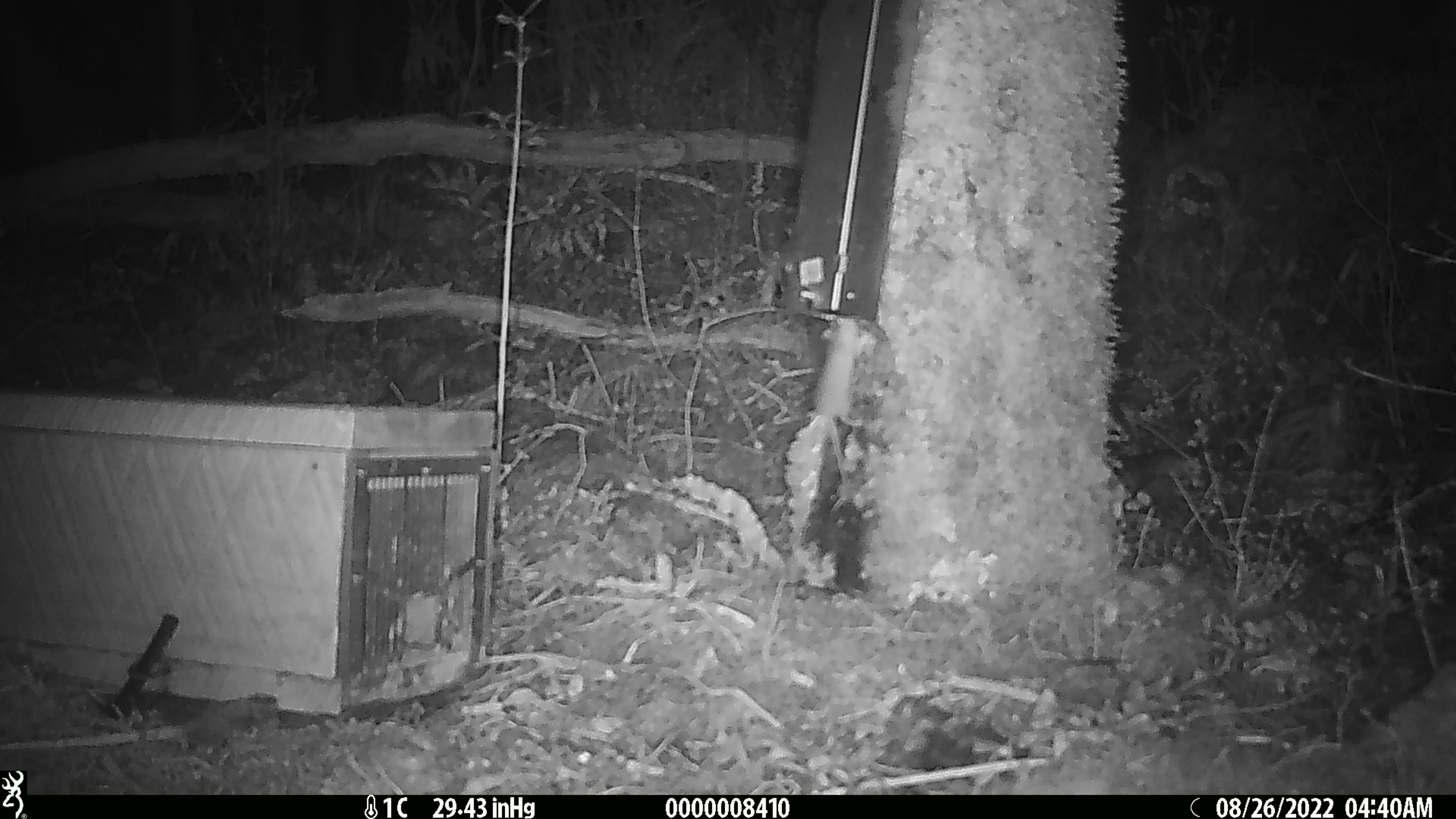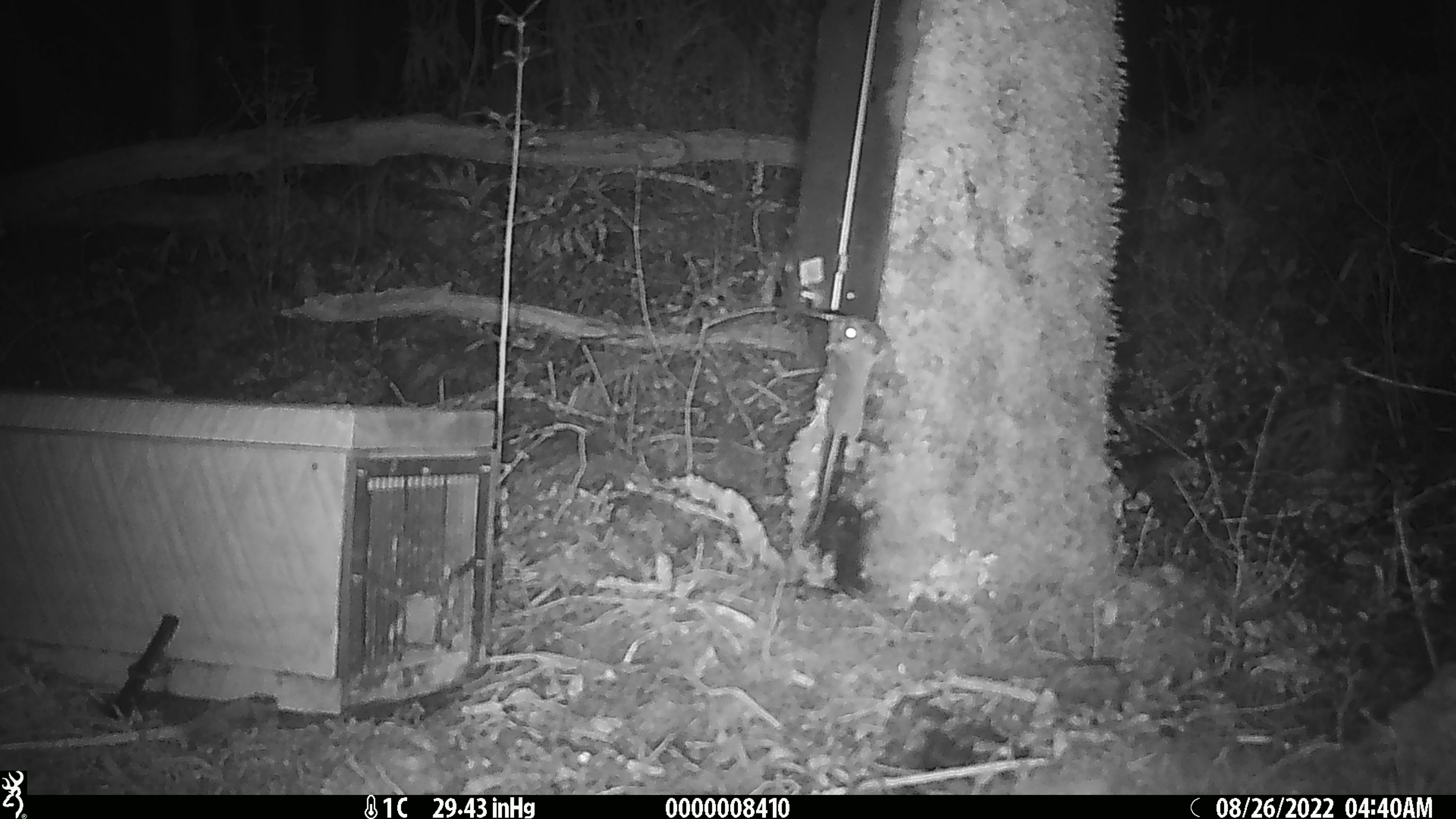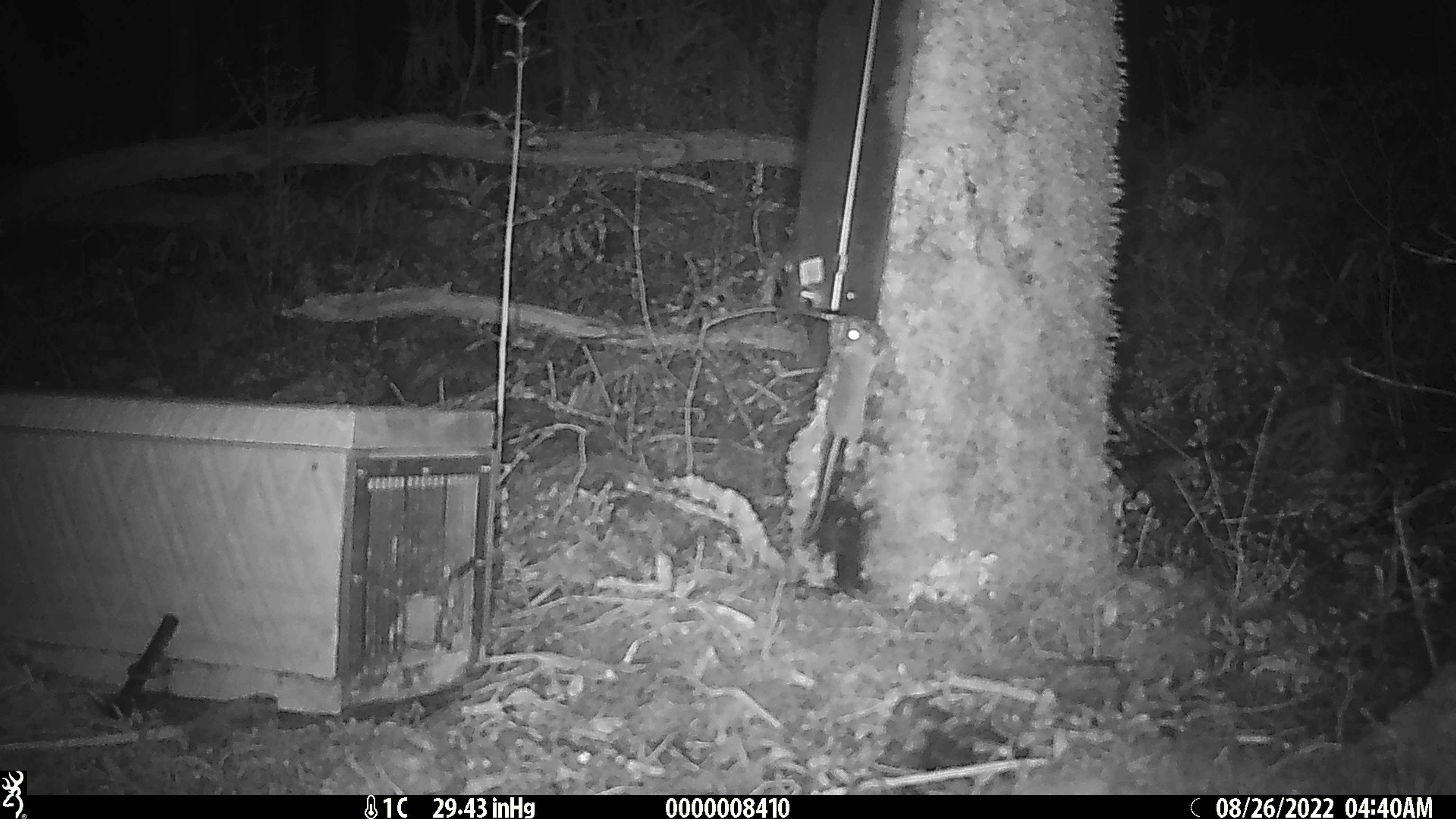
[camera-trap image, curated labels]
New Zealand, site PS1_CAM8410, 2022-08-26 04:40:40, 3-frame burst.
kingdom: Animalia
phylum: Chordata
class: Mammalia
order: Rodentia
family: Muridae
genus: Mus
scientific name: Mus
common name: mouse